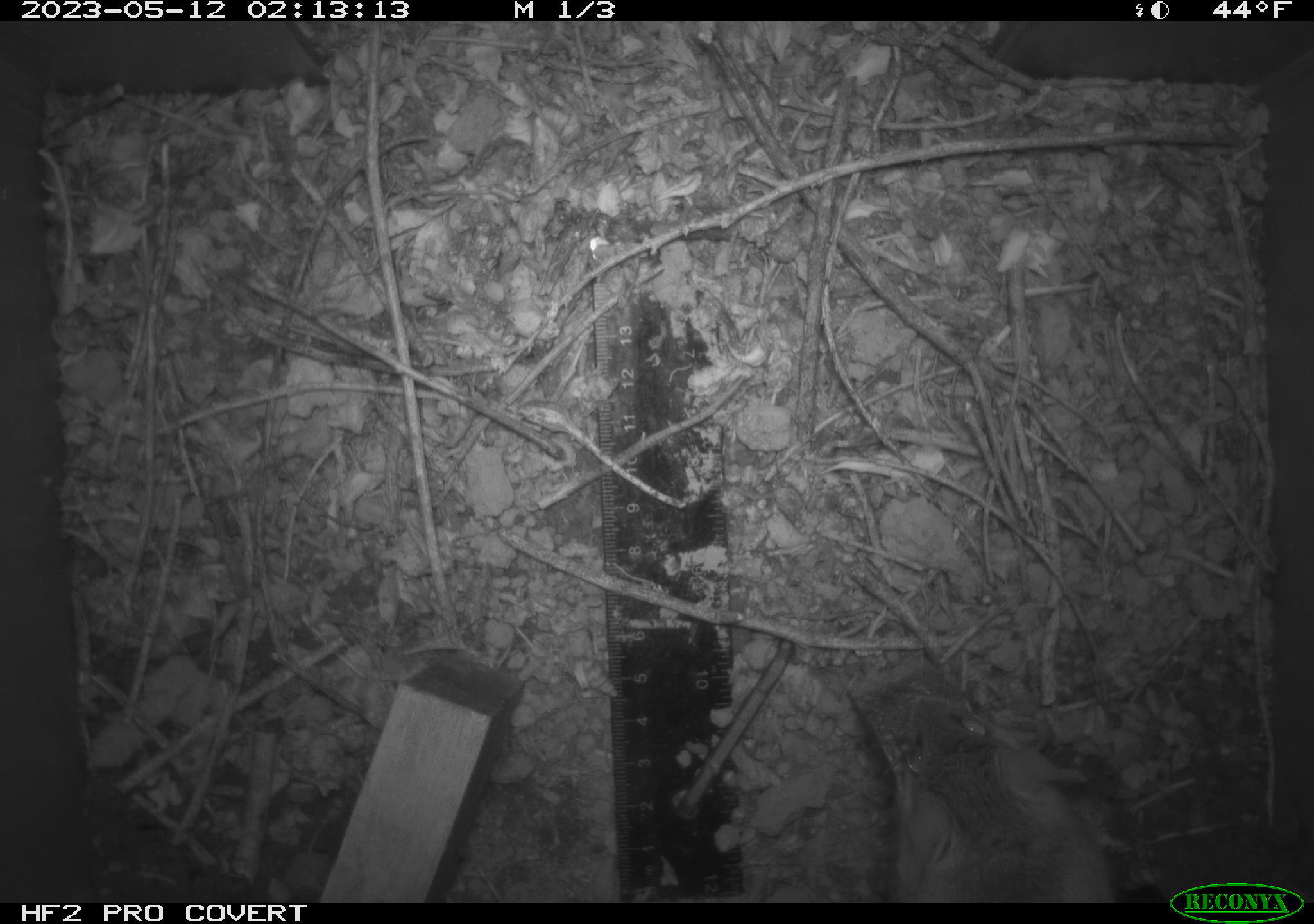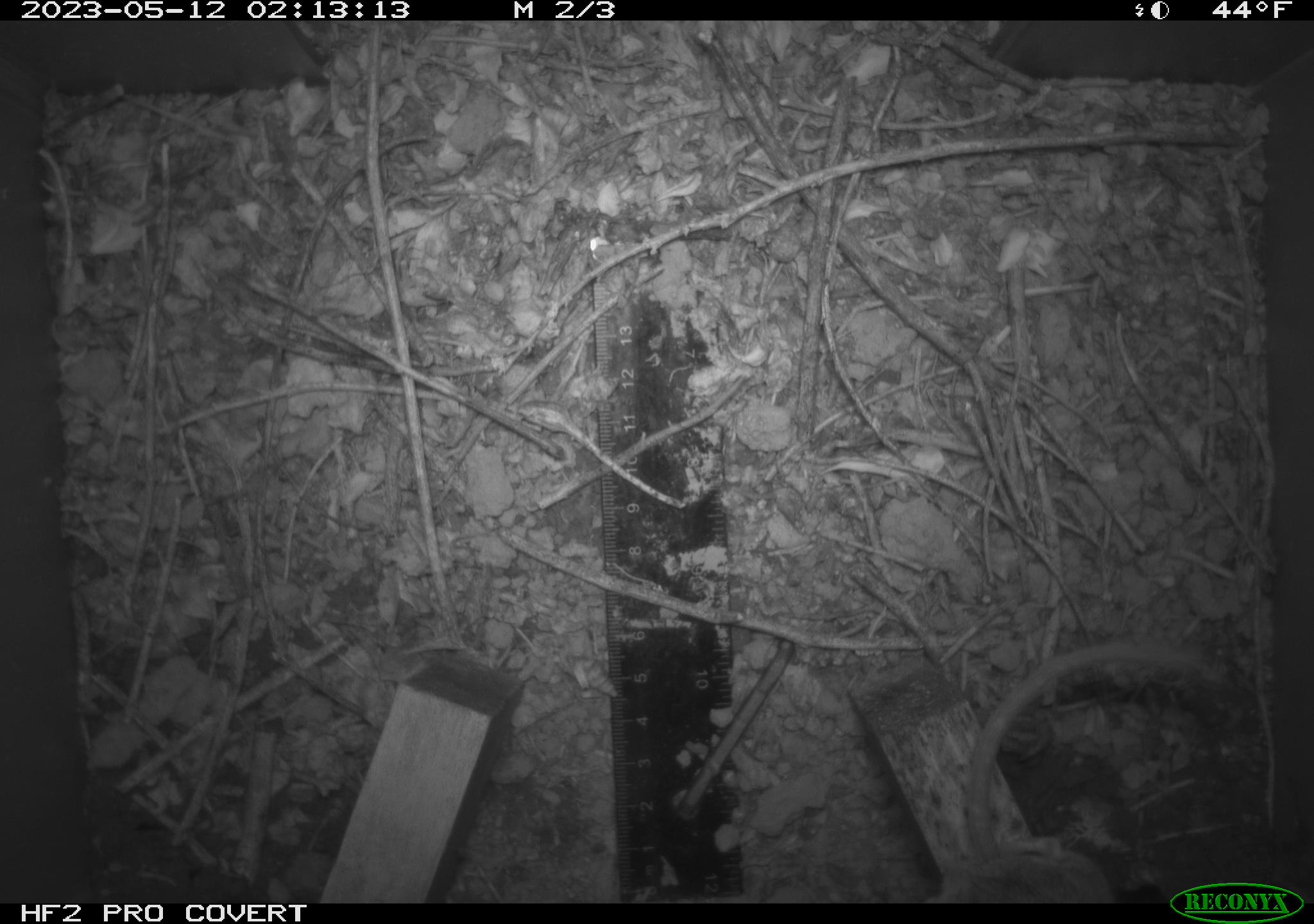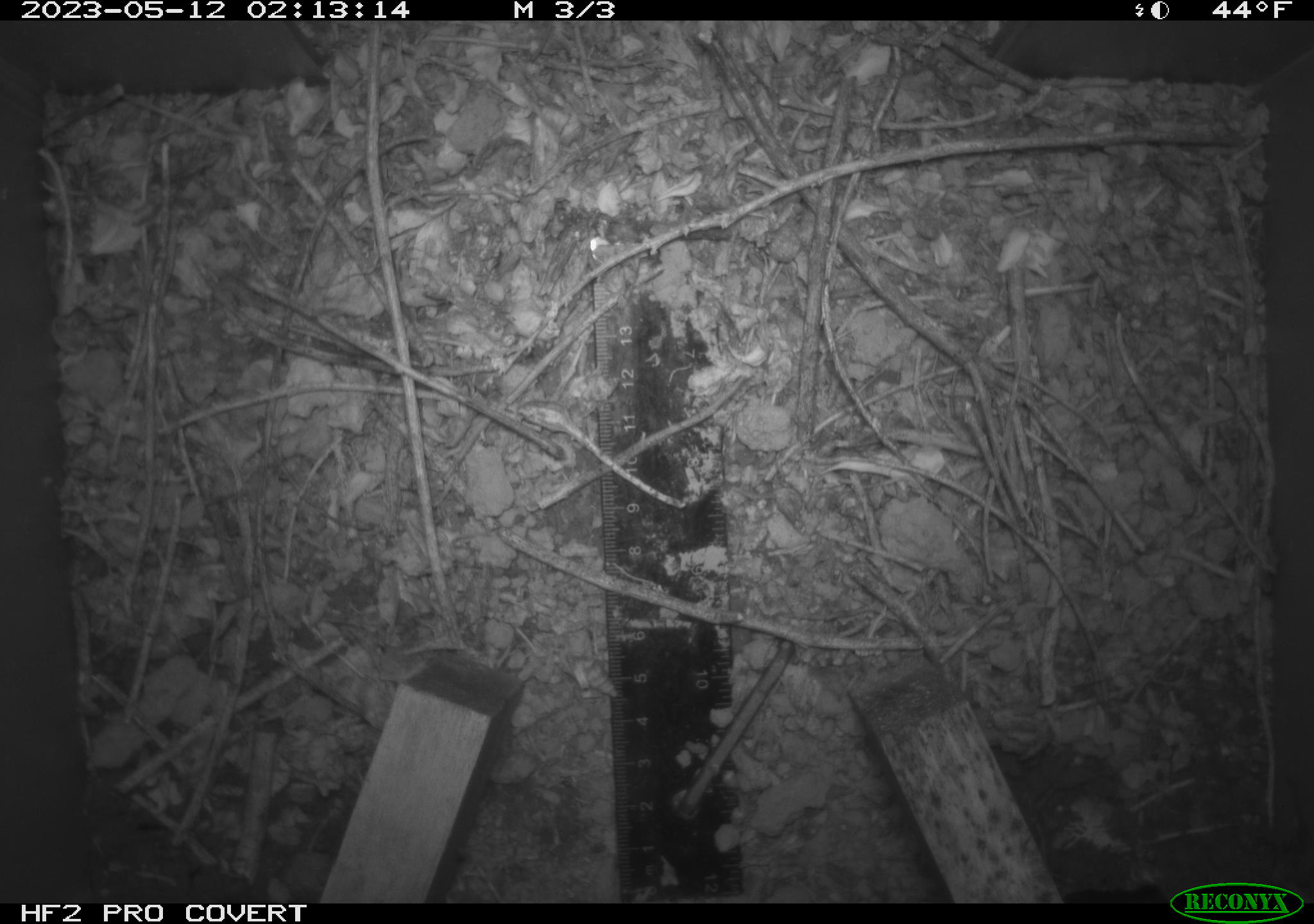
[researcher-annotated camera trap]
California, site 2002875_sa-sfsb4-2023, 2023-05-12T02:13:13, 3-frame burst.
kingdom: Animalia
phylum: Chordata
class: Mammalia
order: Rodentia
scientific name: Rodentia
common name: mouse species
Mouse species (Rodentia).